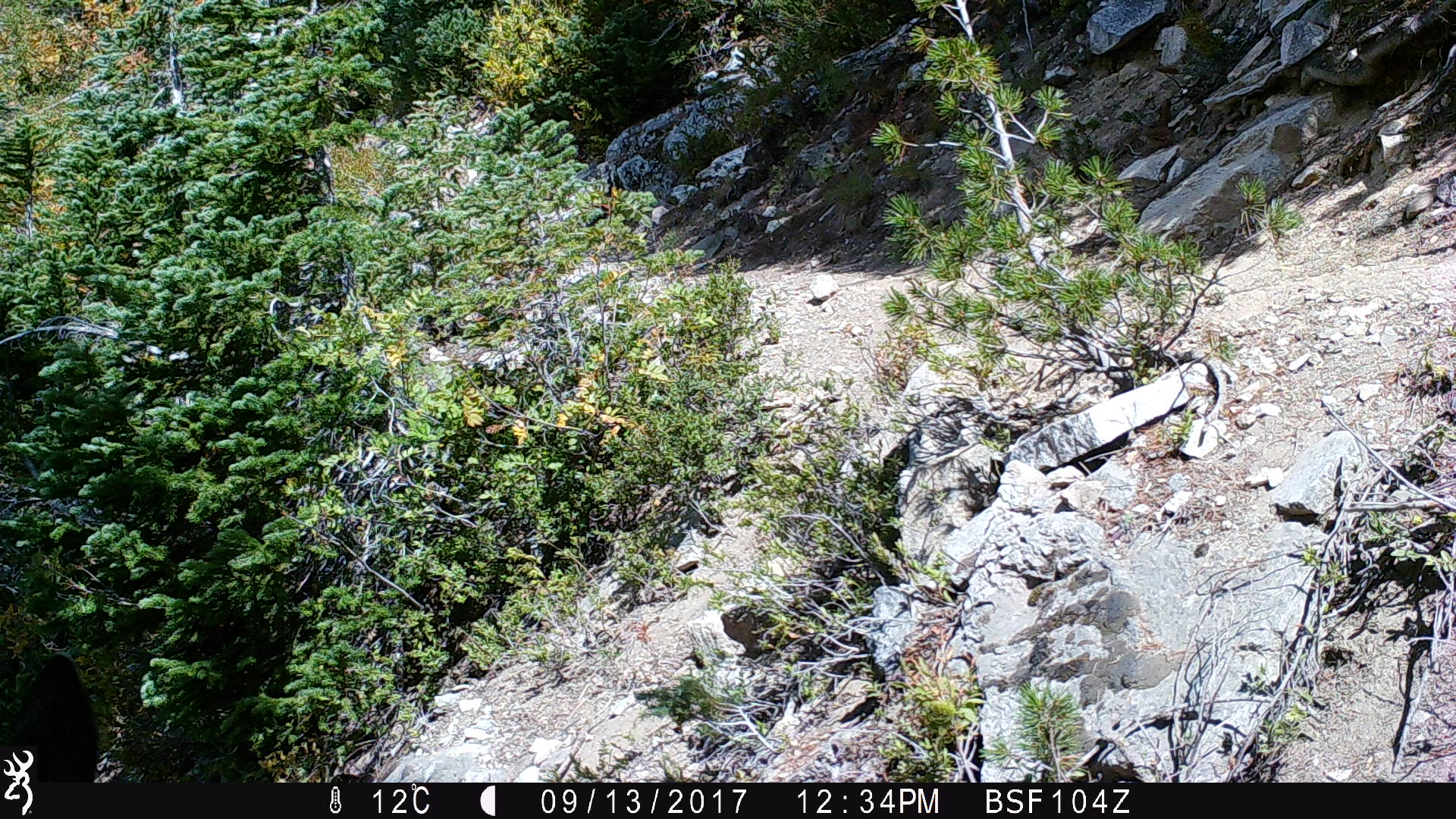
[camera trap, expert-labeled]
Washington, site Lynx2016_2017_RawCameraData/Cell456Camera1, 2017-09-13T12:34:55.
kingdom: Animalia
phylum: Chordata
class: Mammalia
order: Artiodactyla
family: Cervidae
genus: Odocoileus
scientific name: Odocoileus hemionus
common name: mule deer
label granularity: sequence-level